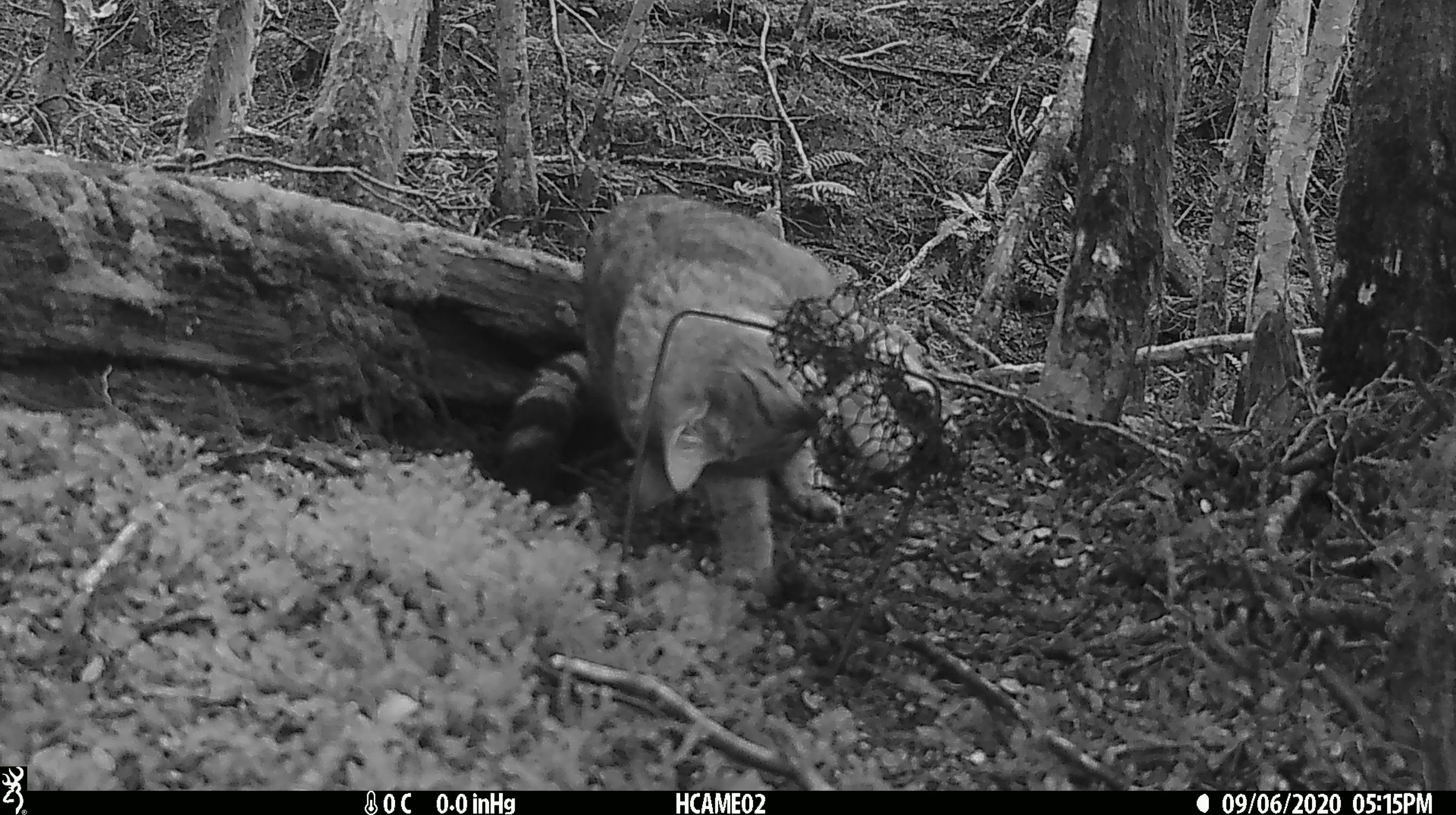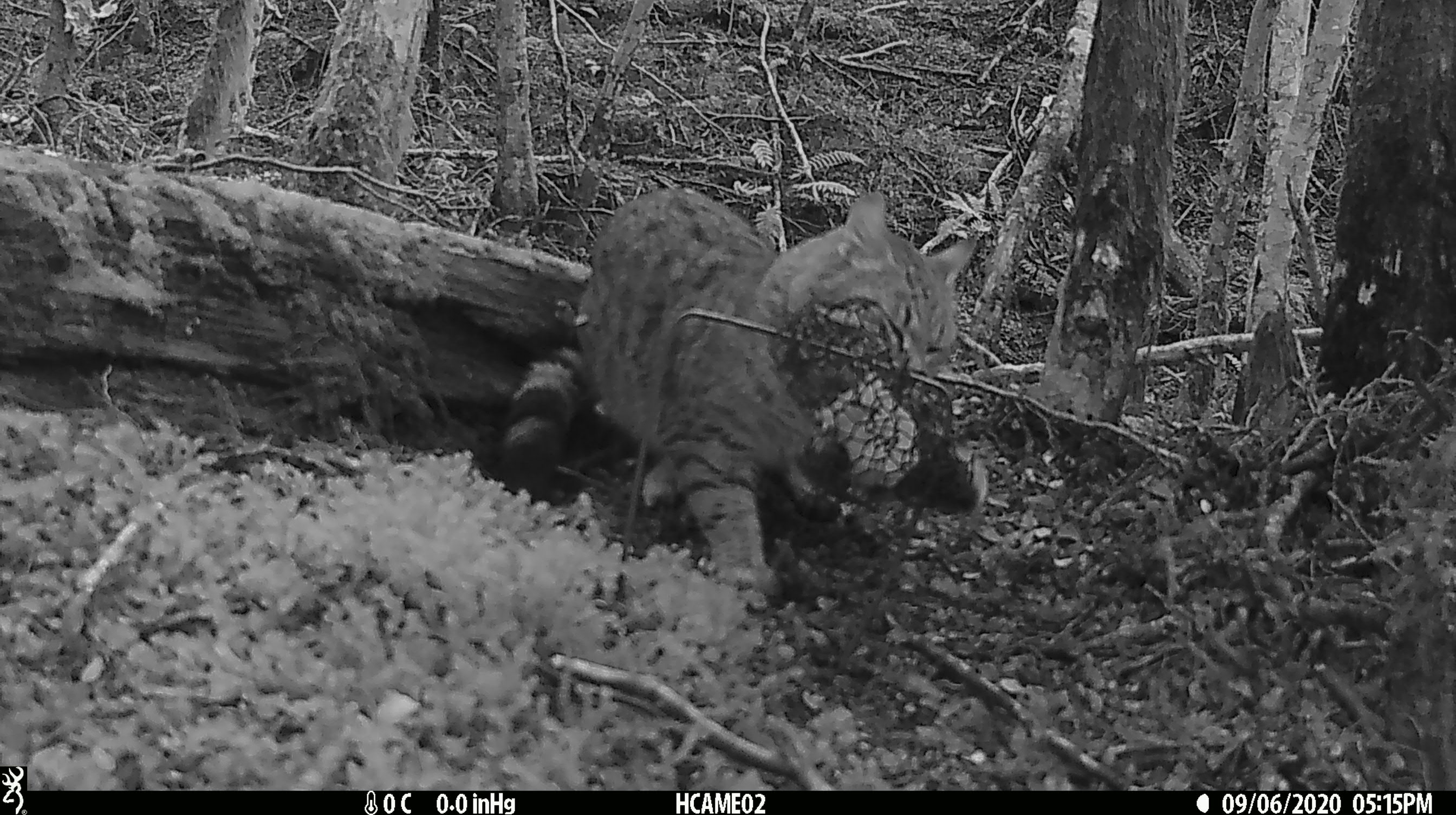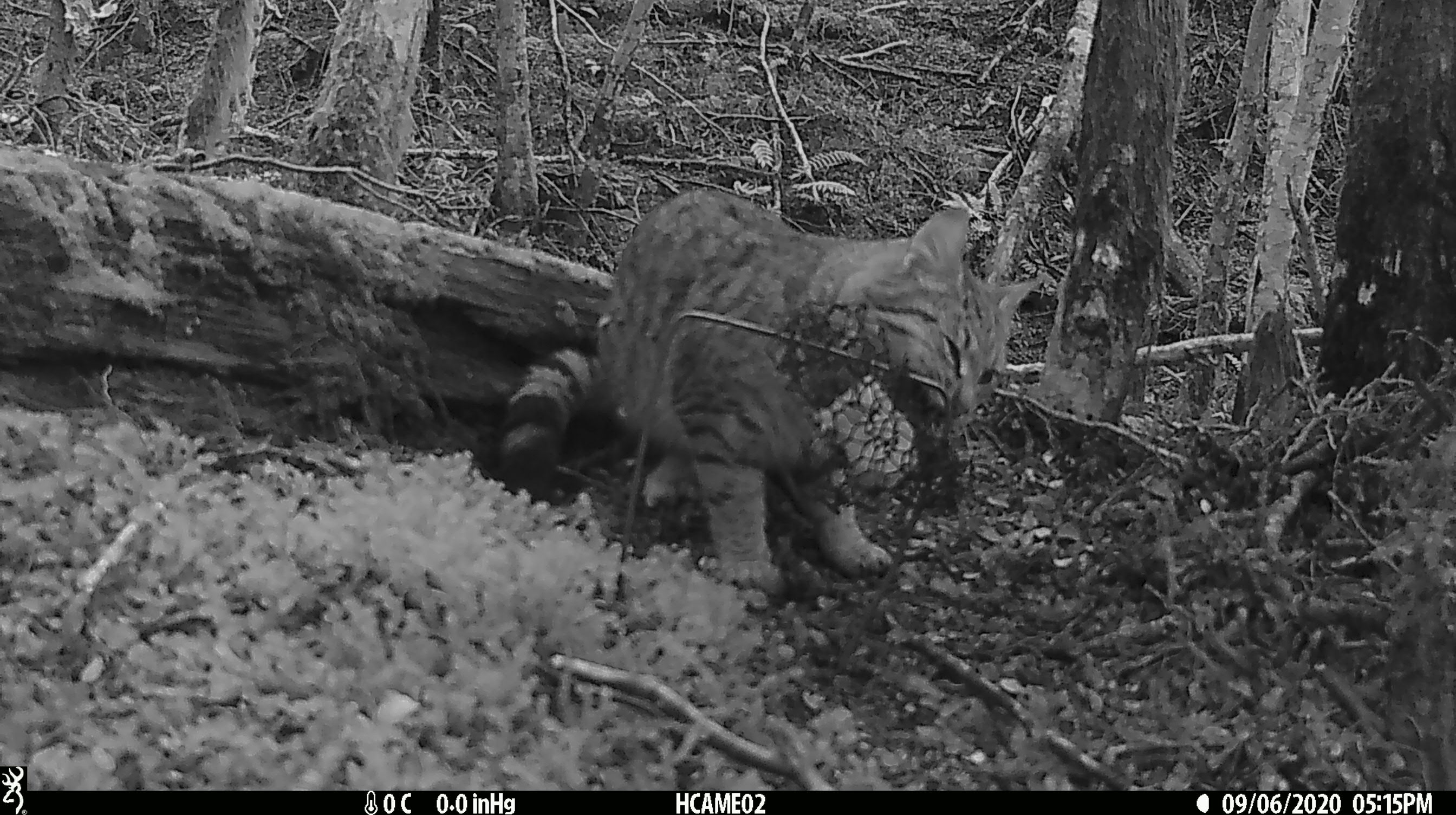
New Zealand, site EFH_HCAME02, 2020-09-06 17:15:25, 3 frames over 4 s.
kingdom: Animalia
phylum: Chordata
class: Mammalia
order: Carnivora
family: Felidae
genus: Felis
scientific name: Felis catus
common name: domestic cat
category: cat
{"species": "cat (domestic cat) (Felis catus)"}